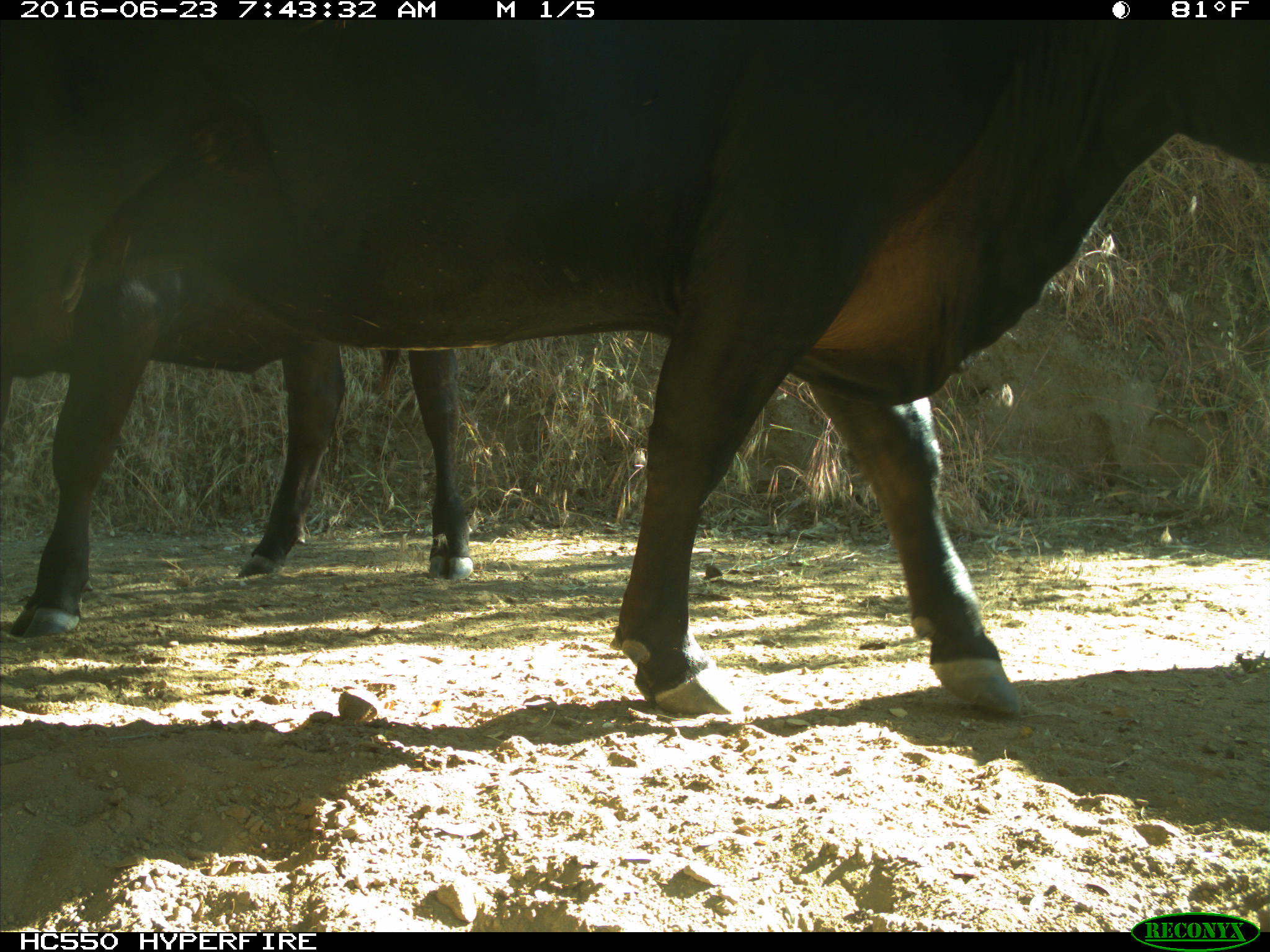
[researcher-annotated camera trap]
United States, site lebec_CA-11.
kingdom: Animalia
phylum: Chordata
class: Mammalia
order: Artiodactyla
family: Bovidae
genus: Bos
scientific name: Bos taurus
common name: domestic cow